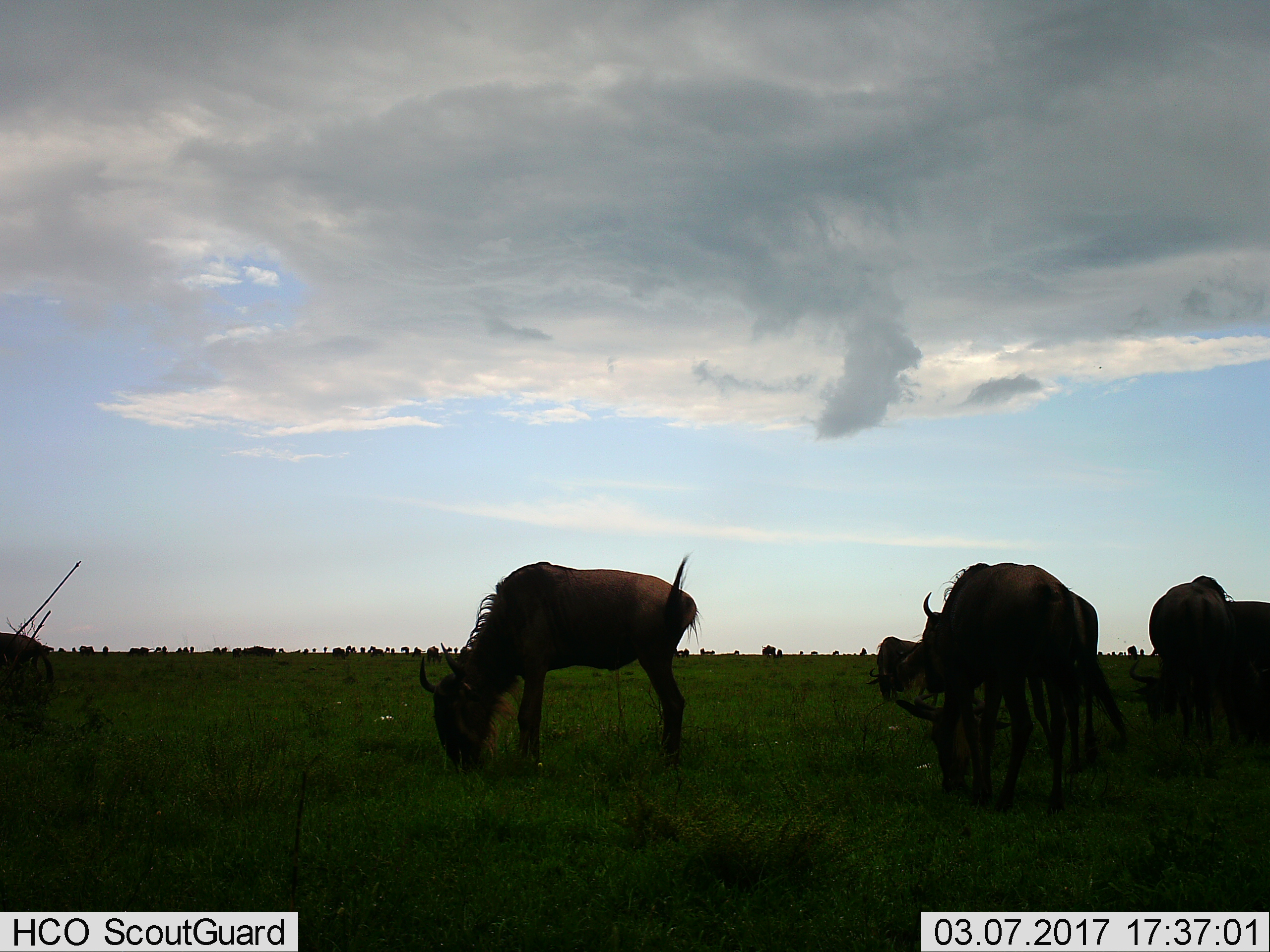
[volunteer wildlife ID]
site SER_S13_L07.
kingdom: Animalia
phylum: Chordata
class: Mammalia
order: Artiodactyla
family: Bovidae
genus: Connochaetes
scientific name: Connochaetes taurinus taurinus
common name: blue wildebeest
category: wildebeestblue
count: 11-50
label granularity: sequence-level